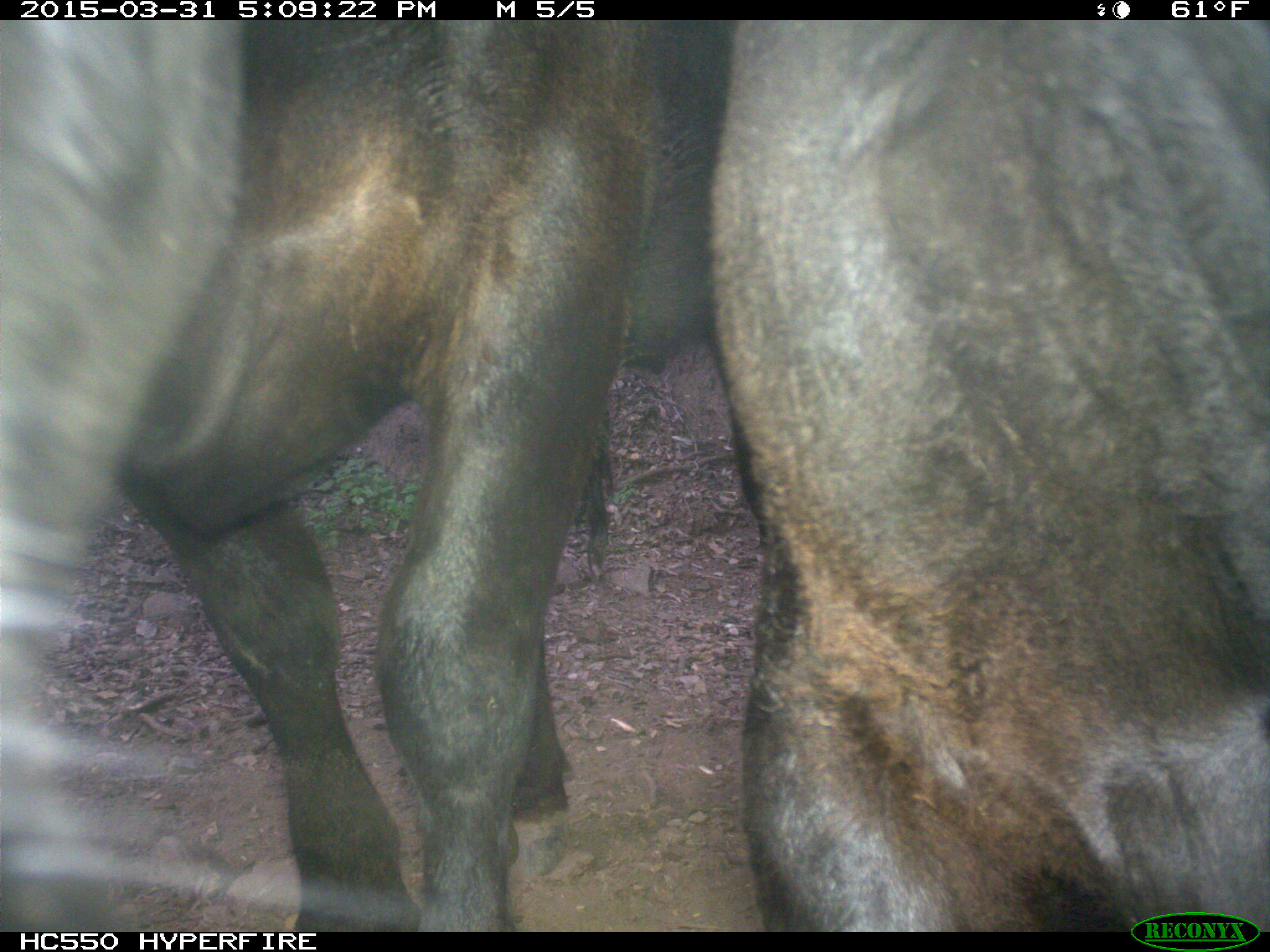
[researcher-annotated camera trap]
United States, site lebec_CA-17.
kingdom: Animalia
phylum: Chordata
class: Mammalia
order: Artiodactyla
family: Bovidae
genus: Bos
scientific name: Bos taurus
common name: domestic cow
Bos taurus (domestic cow).